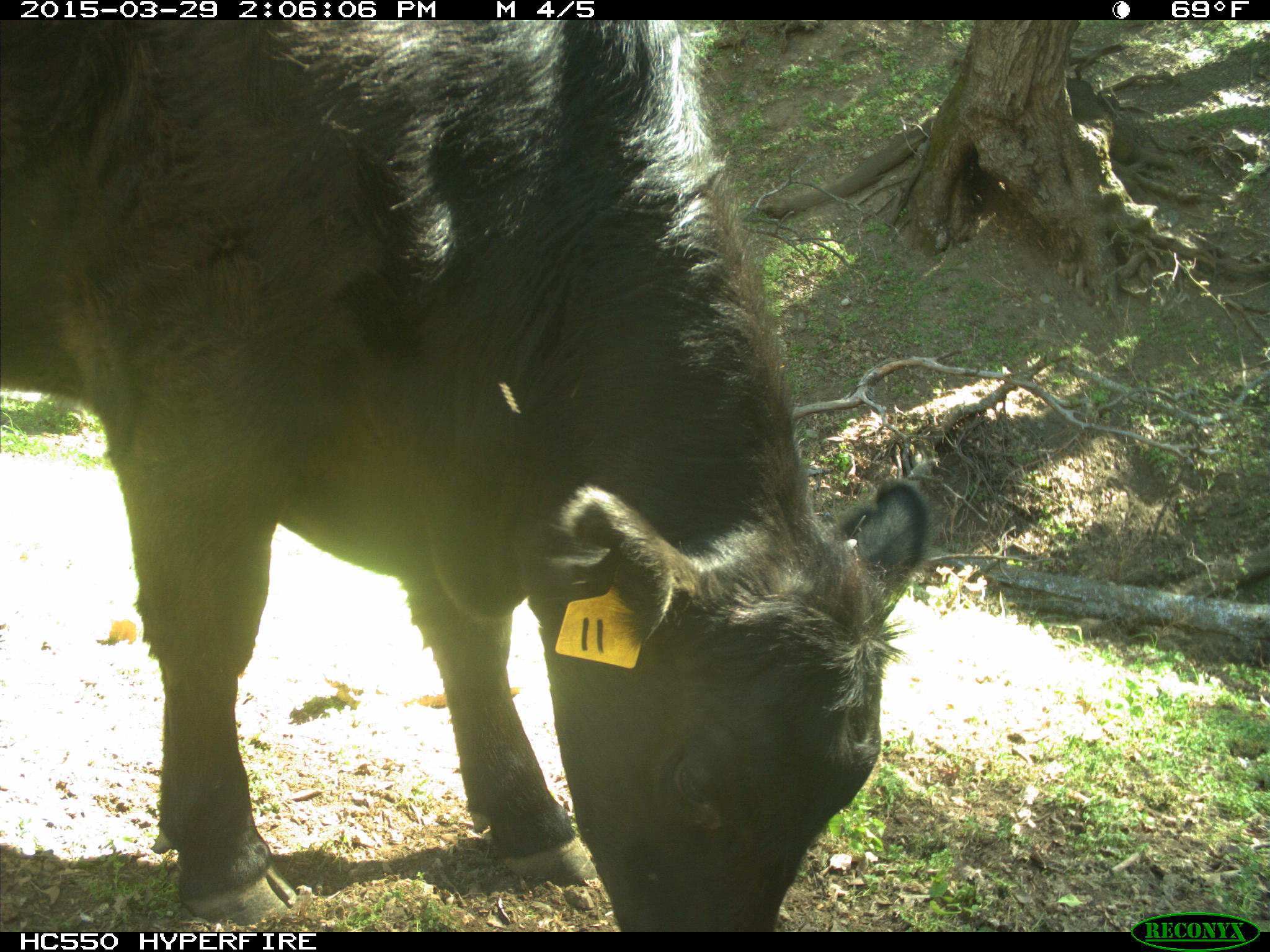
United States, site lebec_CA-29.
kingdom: Animalia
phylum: Chordata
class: Mammalia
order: Artiodactyla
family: Bovidae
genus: Bos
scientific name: Bos taurus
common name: domestic cow